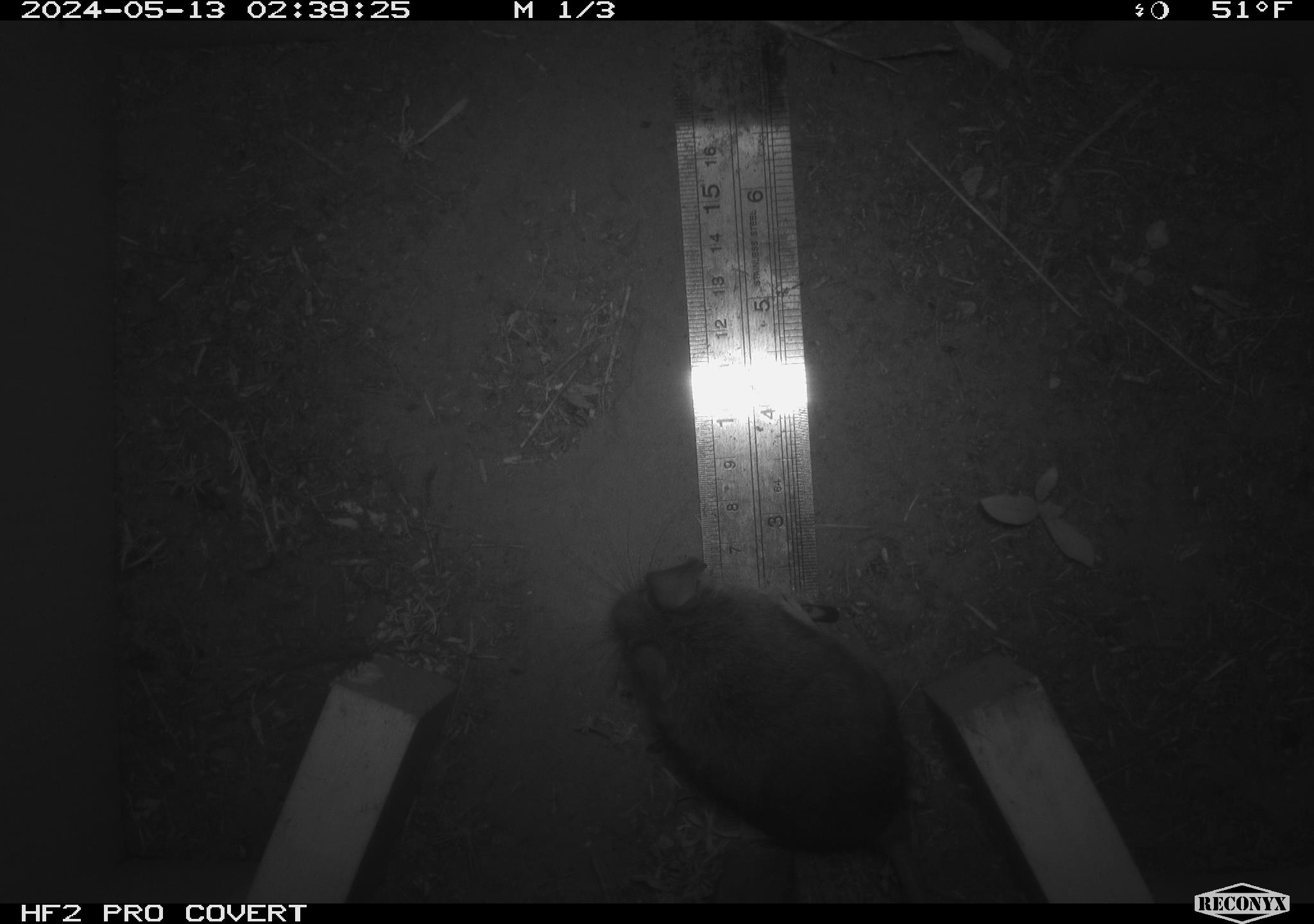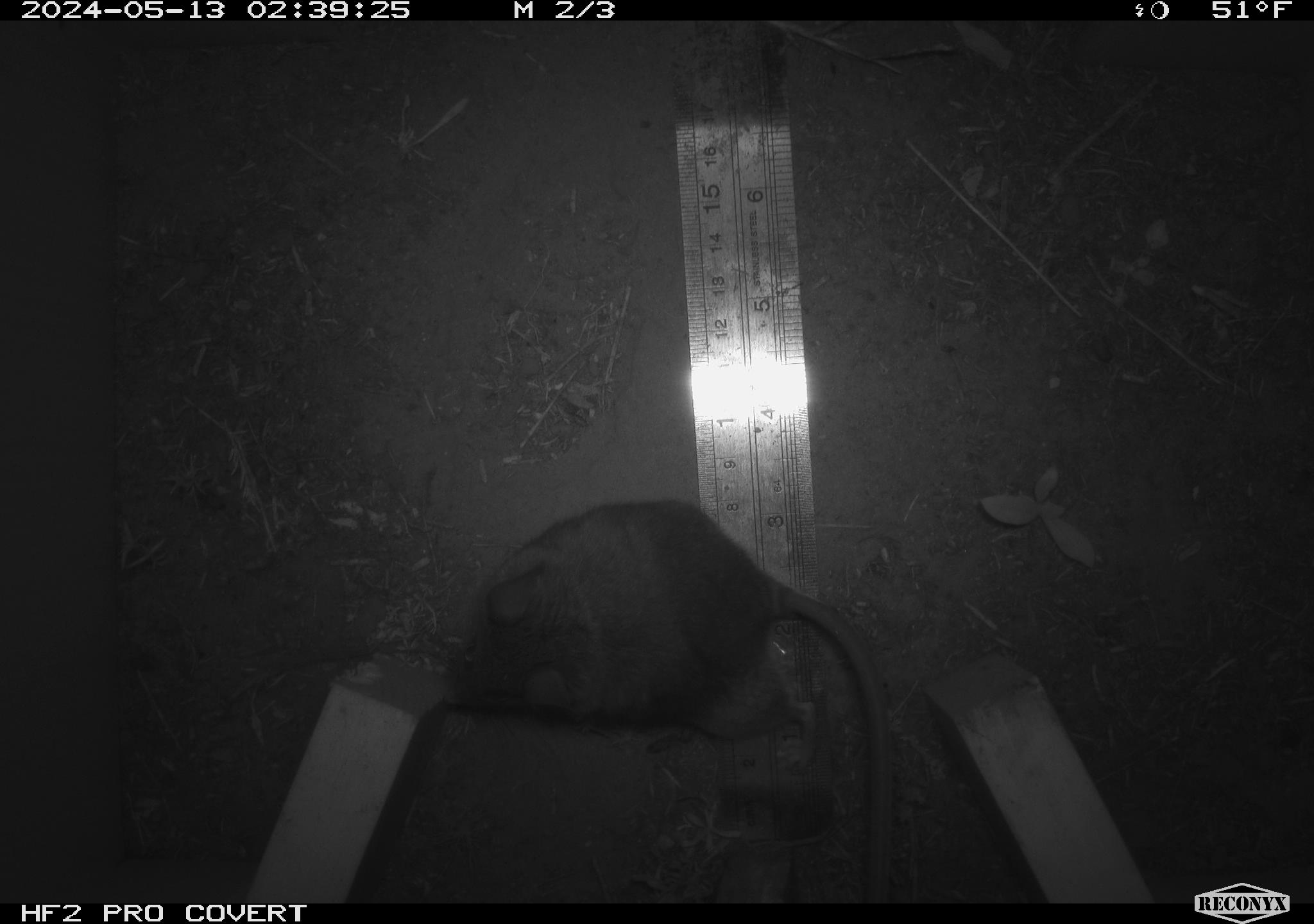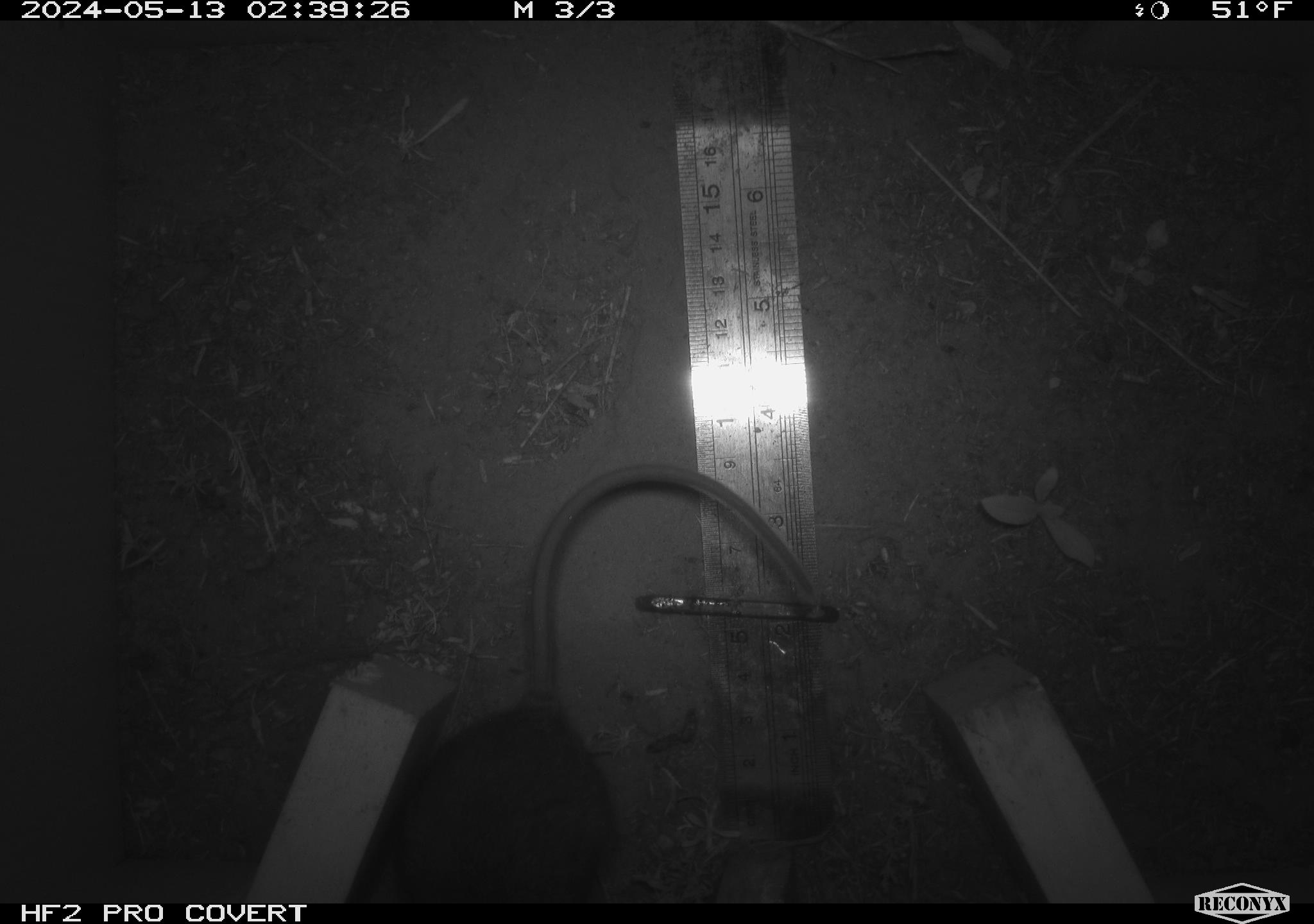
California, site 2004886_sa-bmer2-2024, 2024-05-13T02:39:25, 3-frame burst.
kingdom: Animalia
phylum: Chordata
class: Mammalia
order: Rodentia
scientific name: Rodentia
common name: mouse species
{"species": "mouse species (Rodentia)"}